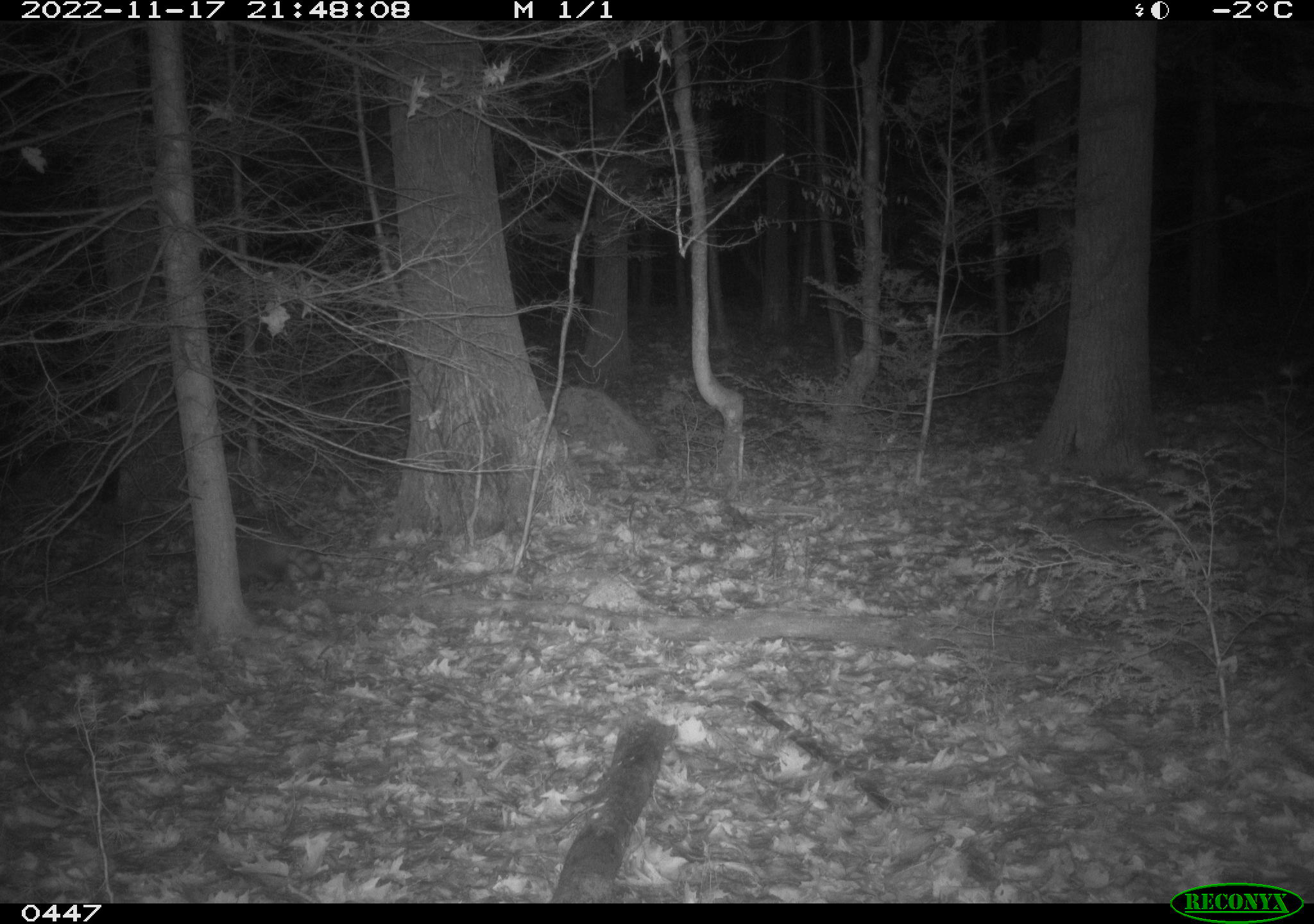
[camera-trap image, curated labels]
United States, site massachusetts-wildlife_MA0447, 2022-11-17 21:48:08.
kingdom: Animalia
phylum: Chordata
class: Mammalia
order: Carnivora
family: Procyonidae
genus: Procyon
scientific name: Procyon lotor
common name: raccoon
Raccoon (Procyon lotor).